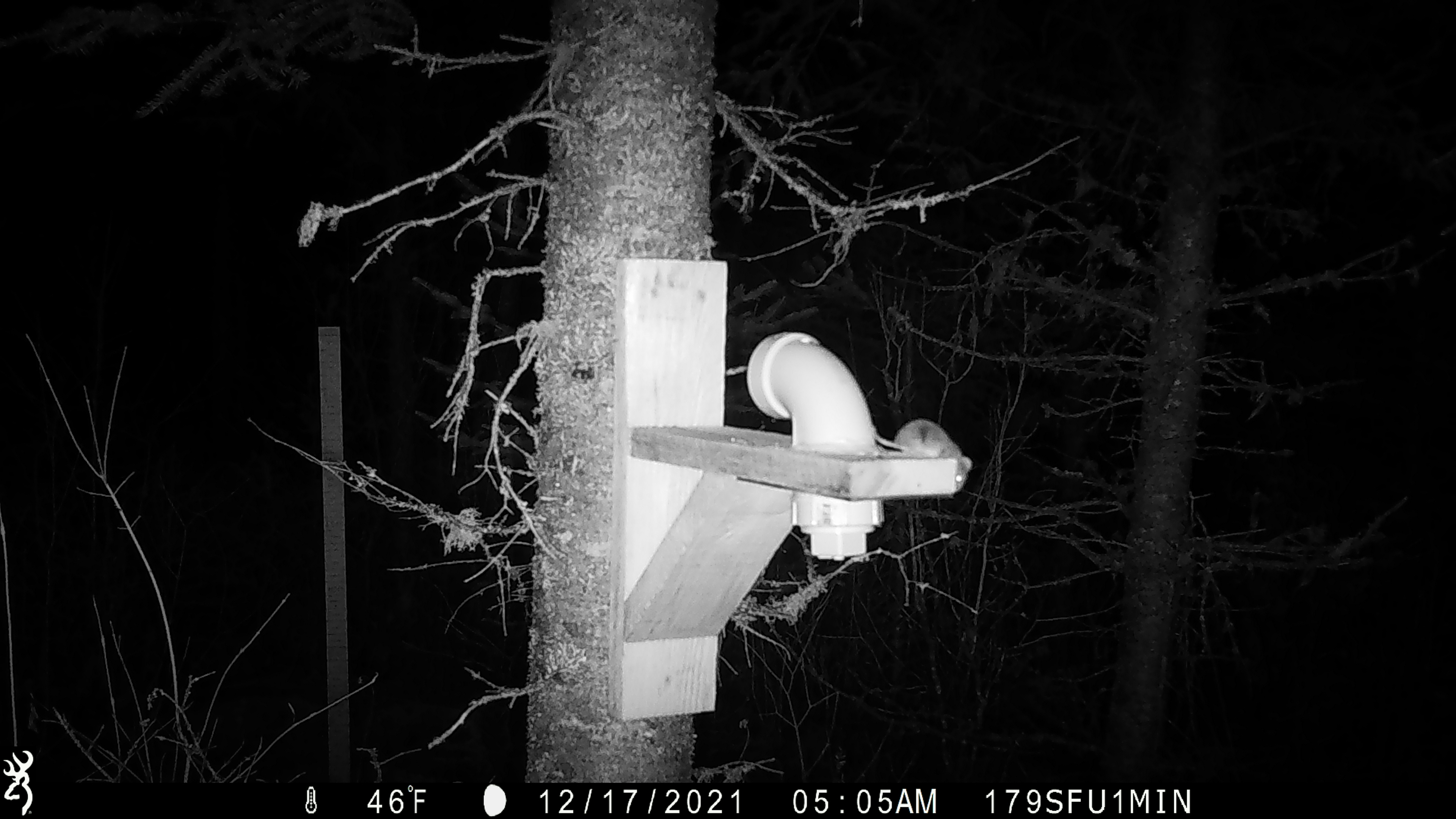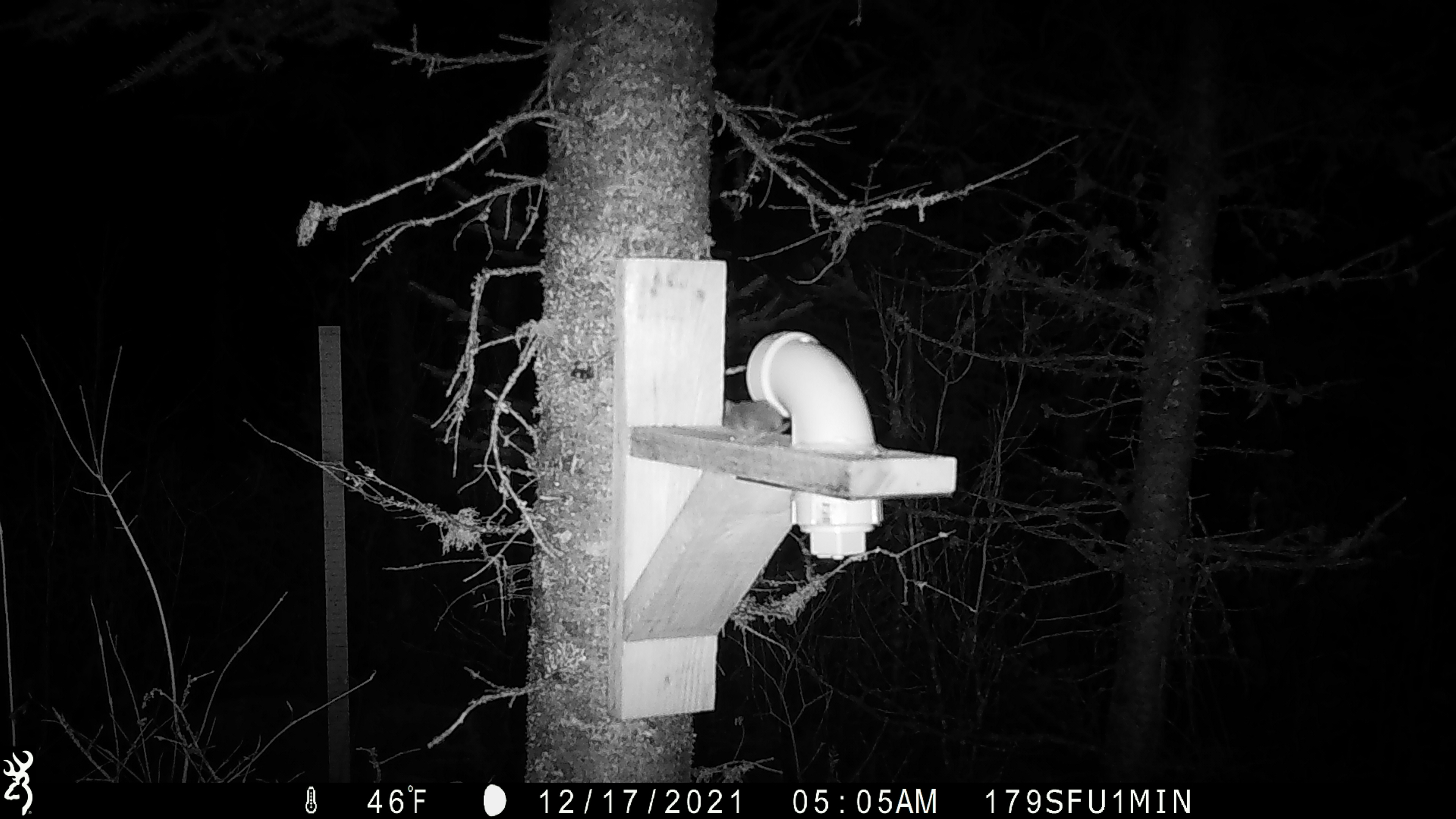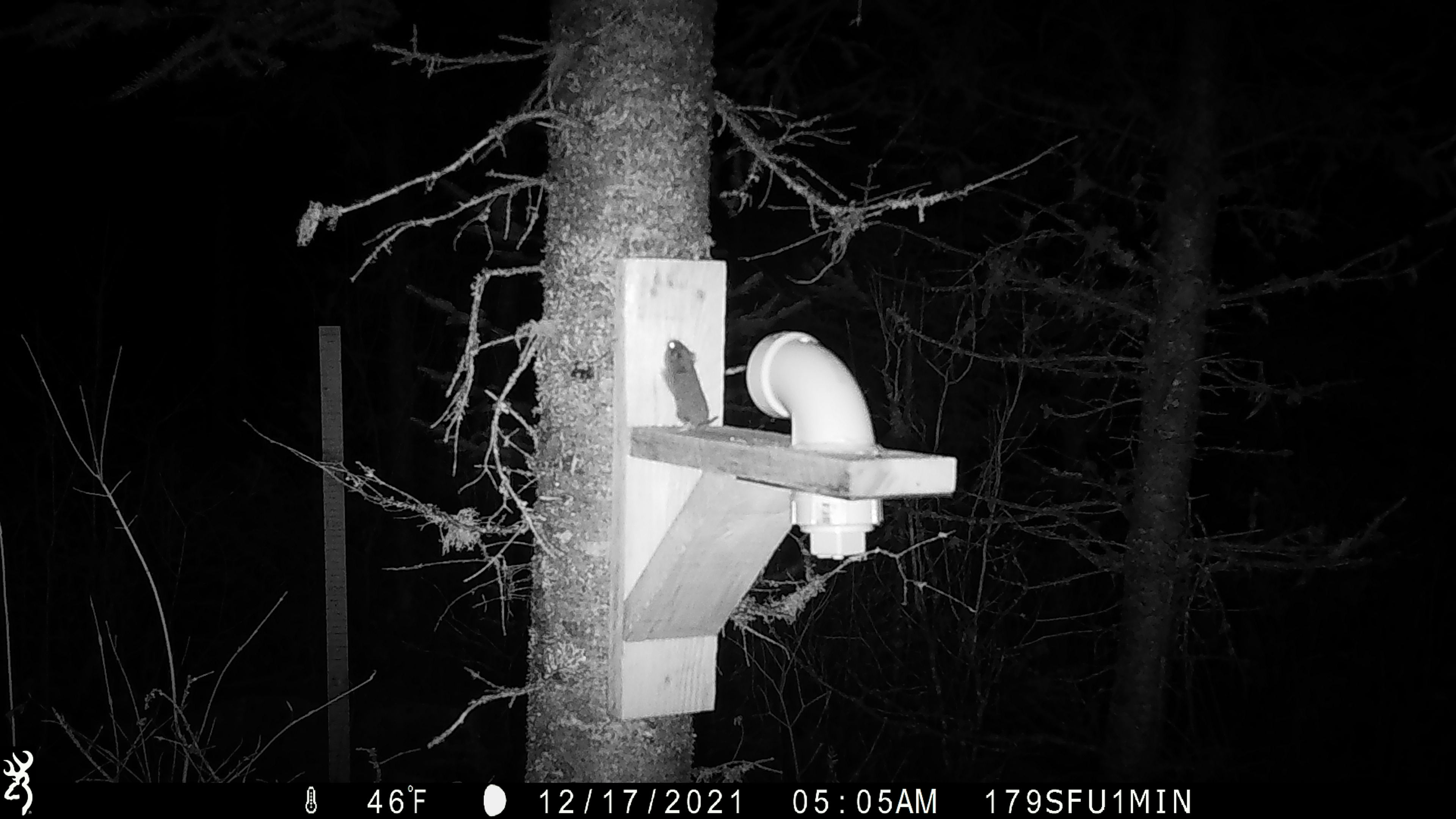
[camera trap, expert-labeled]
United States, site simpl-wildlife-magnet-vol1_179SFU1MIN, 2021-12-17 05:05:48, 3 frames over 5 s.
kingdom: Animalia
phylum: Chordata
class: Mammalia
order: Rodentia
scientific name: Rodentia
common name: mouse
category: mouse sp.